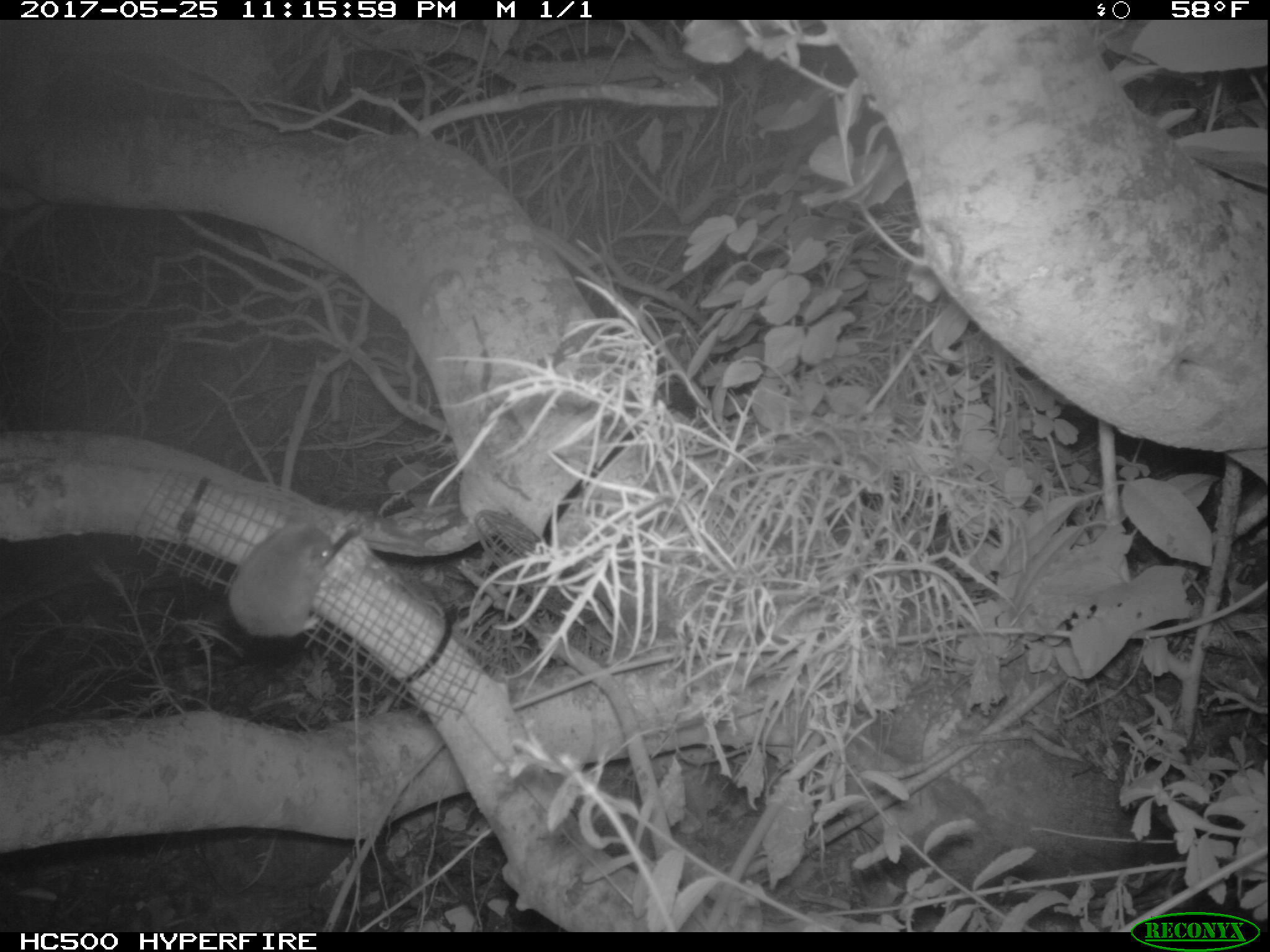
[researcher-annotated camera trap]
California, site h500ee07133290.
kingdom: Animalia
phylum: Chordata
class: Mammalia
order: Rodentia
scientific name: Rodentia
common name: rodent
Rodent (Rodentia).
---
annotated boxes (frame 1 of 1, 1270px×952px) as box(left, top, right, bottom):
rodent: box(228, 510, 334, 637)